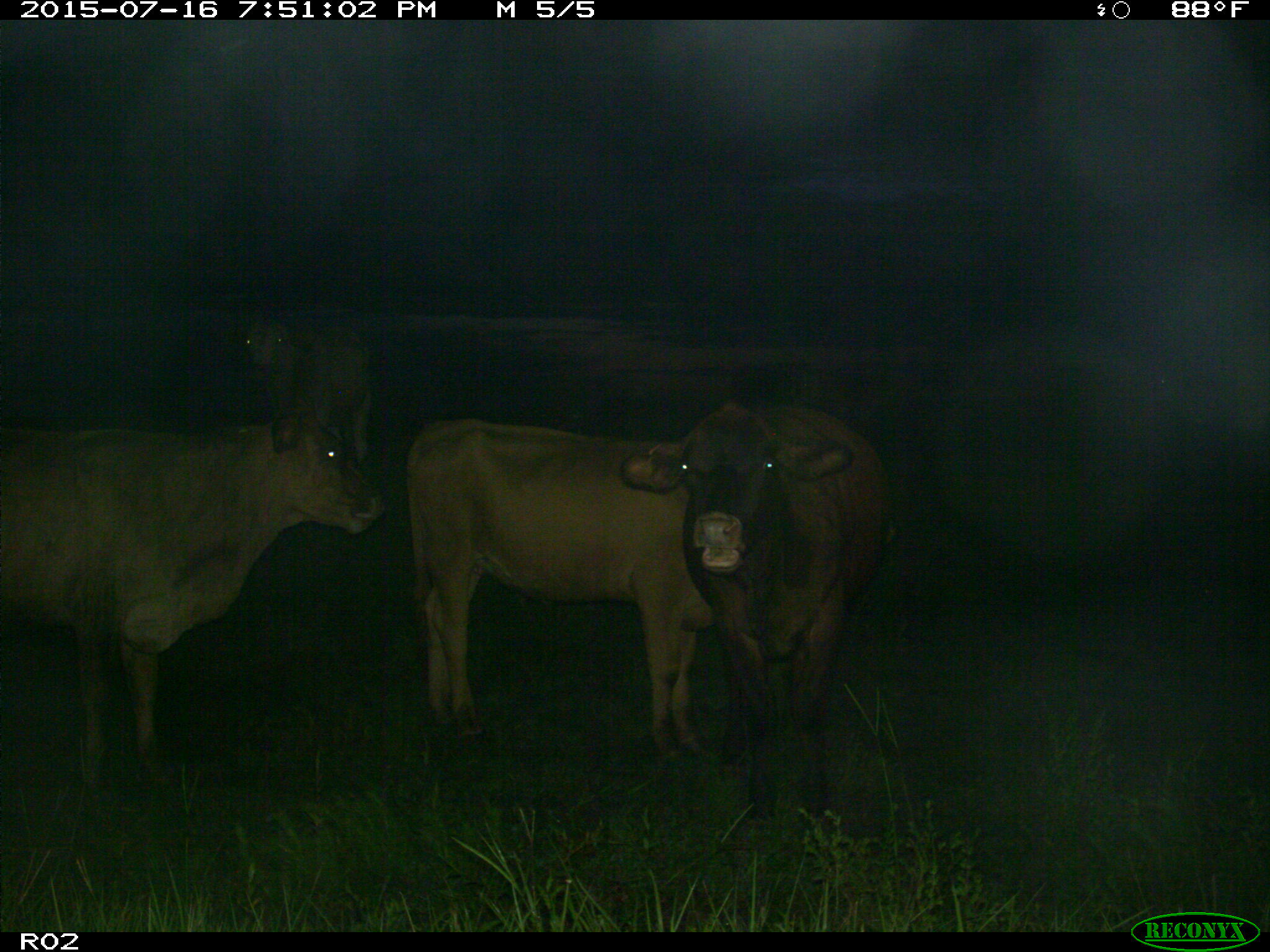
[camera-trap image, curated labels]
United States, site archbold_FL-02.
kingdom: Animalia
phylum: Chordata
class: Mammalia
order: Artiodactyla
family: Bovidae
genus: Bos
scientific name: Bos taurus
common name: domestic cow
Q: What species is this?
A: Bos taurus (domestic cow).